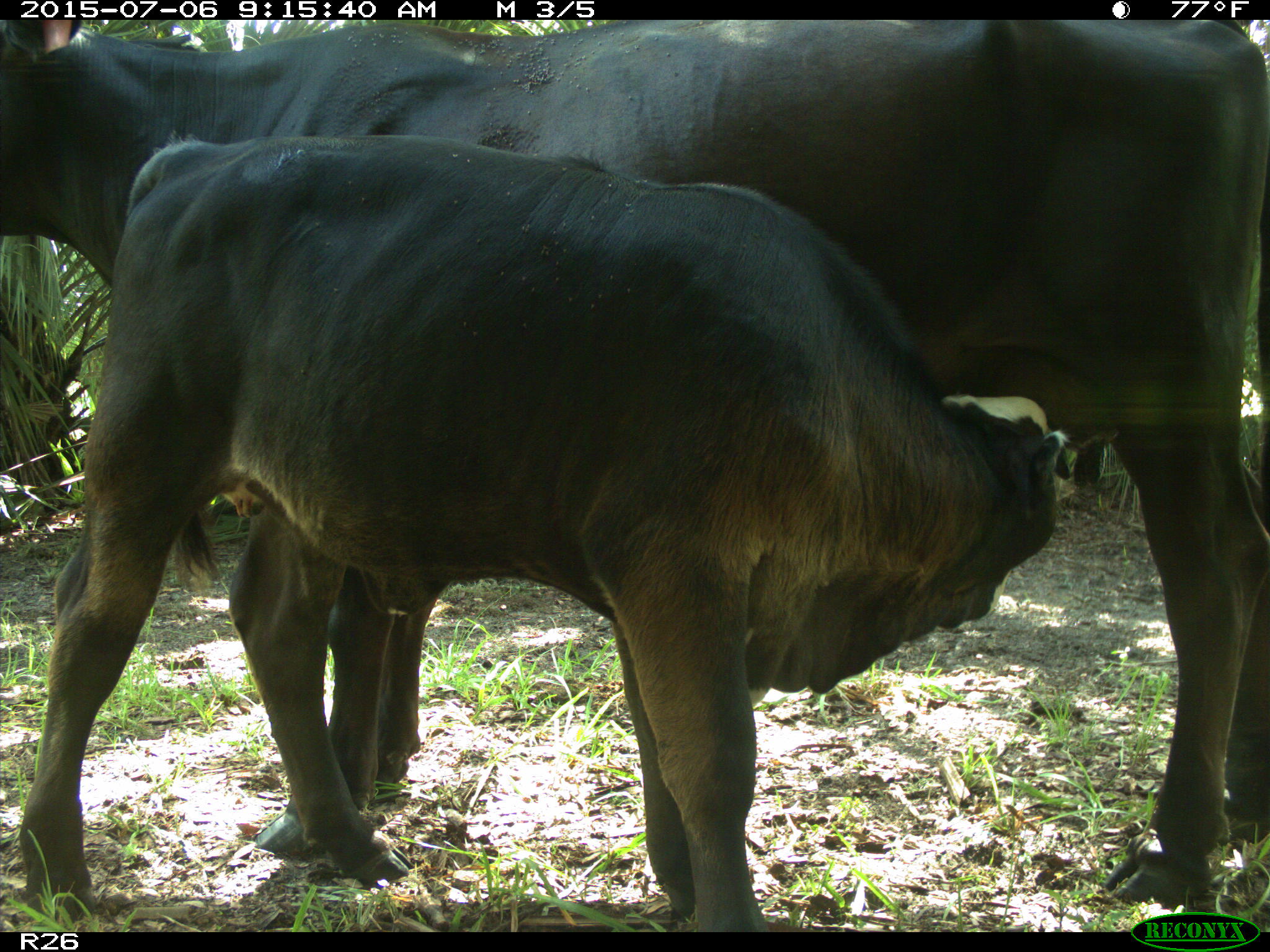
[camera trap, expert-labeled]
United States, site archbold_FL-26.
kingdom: Animalia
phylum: Chordata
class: Mammalia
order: Artiodactyla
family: Bovidae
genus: Bos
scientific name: Bos taurus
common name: domestic cow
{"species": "Bos taurus (domestic cow)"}